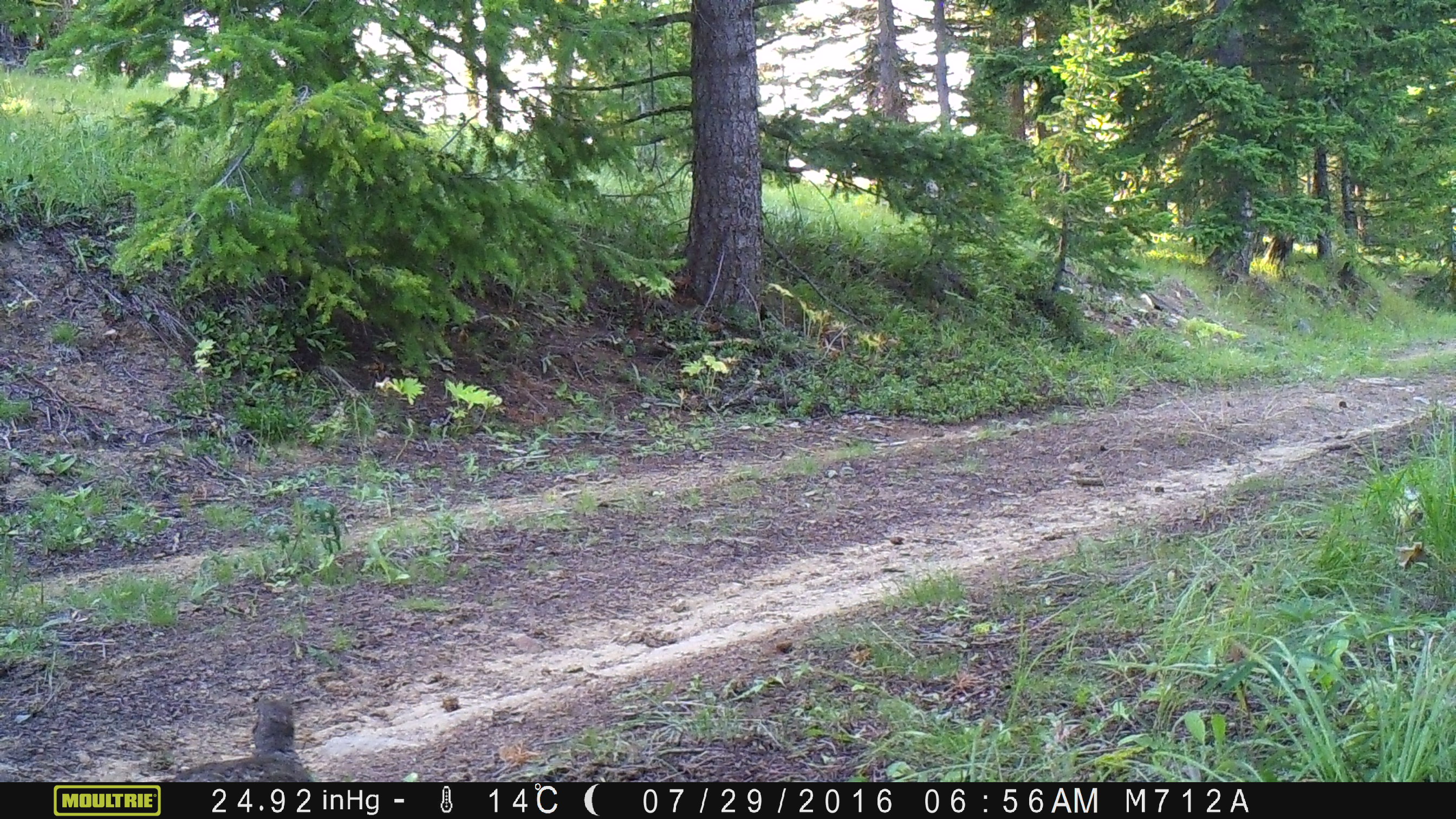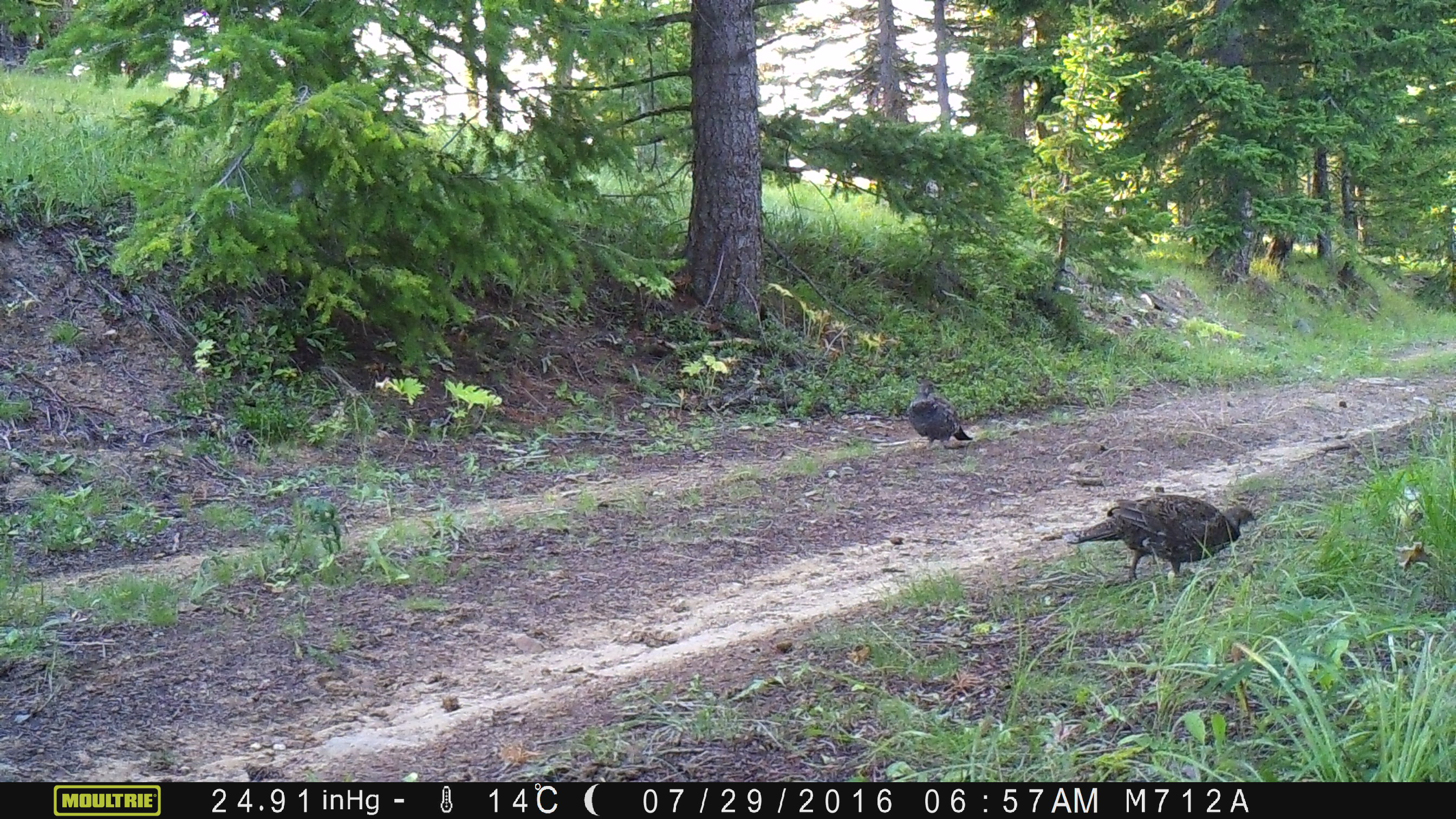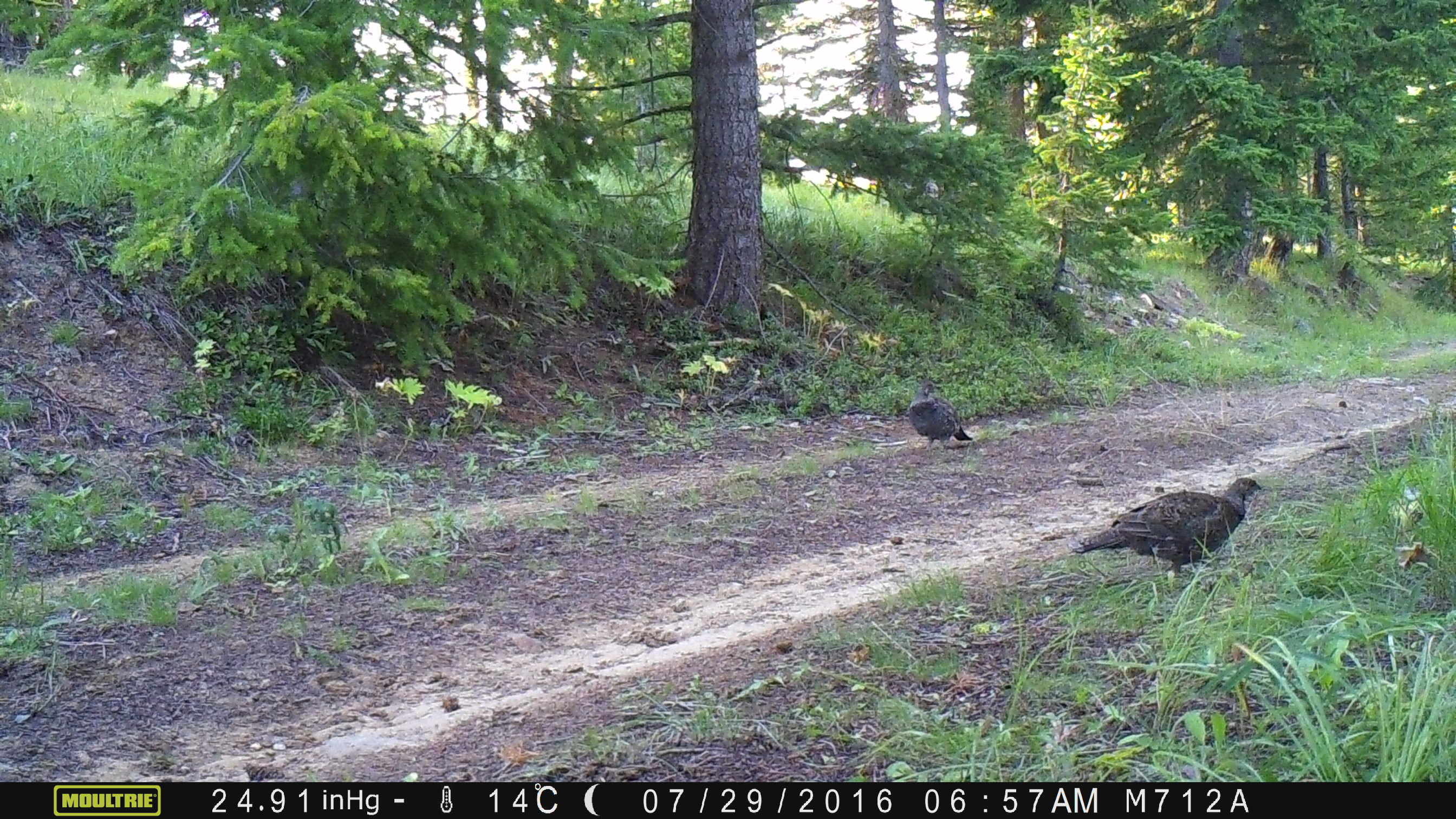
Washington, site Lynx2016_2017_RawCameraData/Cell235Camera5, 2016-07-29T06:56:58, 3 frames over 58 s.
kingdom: Animalia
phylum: Chordata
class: Aves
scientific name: Aves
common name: birds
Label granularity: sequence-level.